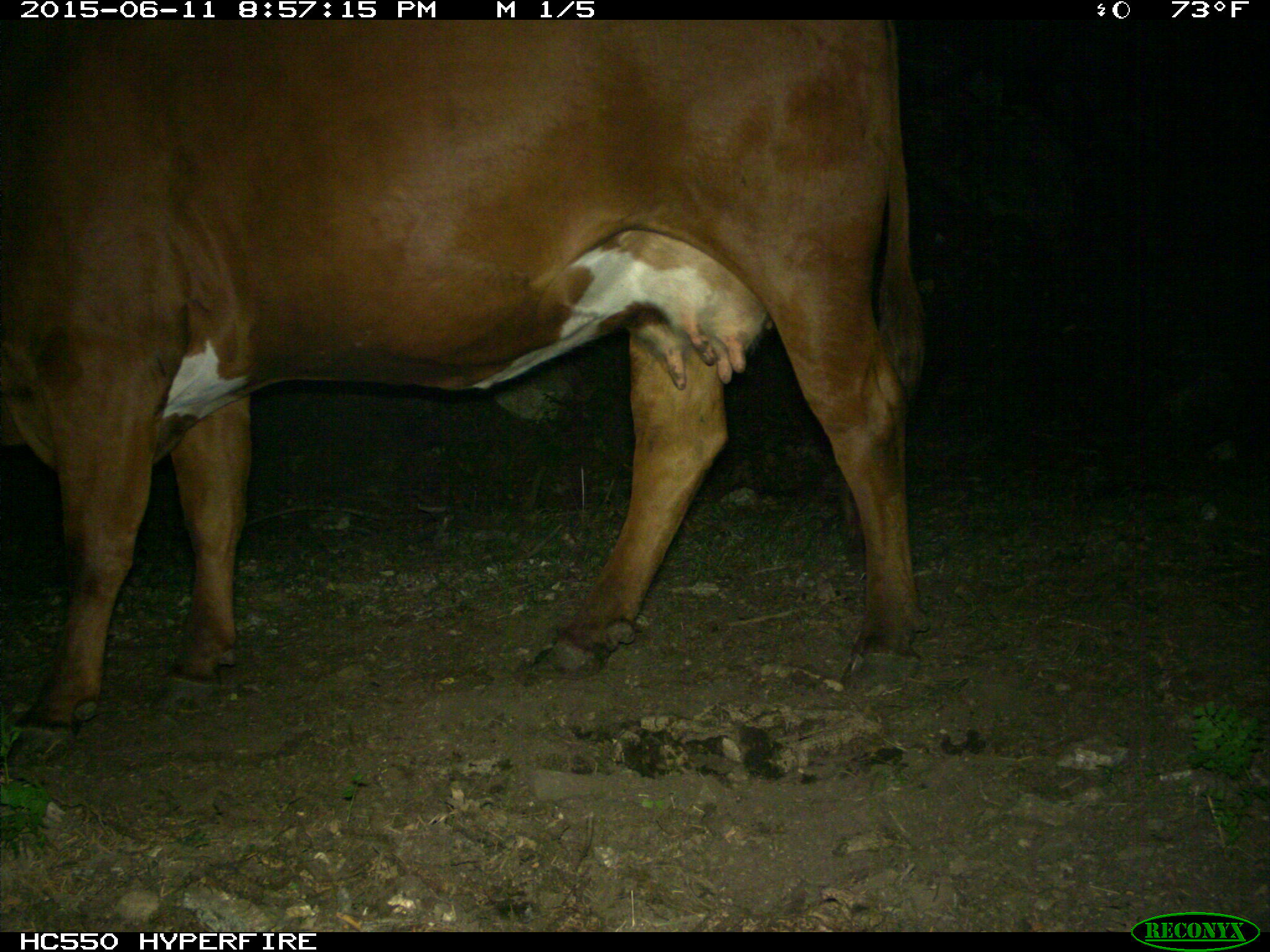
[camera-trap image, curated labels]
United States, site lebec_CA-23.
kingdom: Animalia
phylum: Chordata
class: Mammalia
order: Artiodactyla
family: Bovidae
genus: Bos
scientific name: Bos taurus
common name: domestic cow